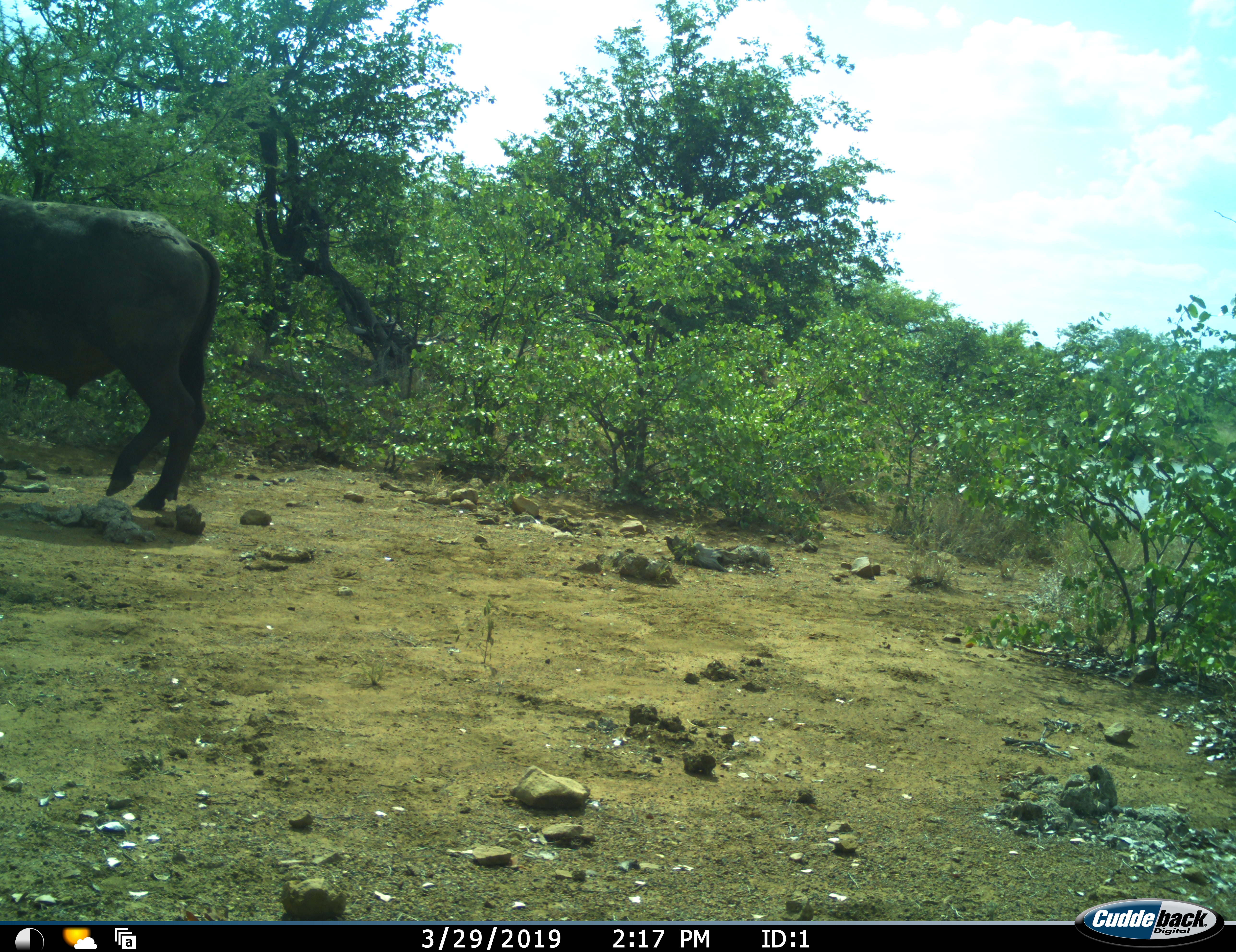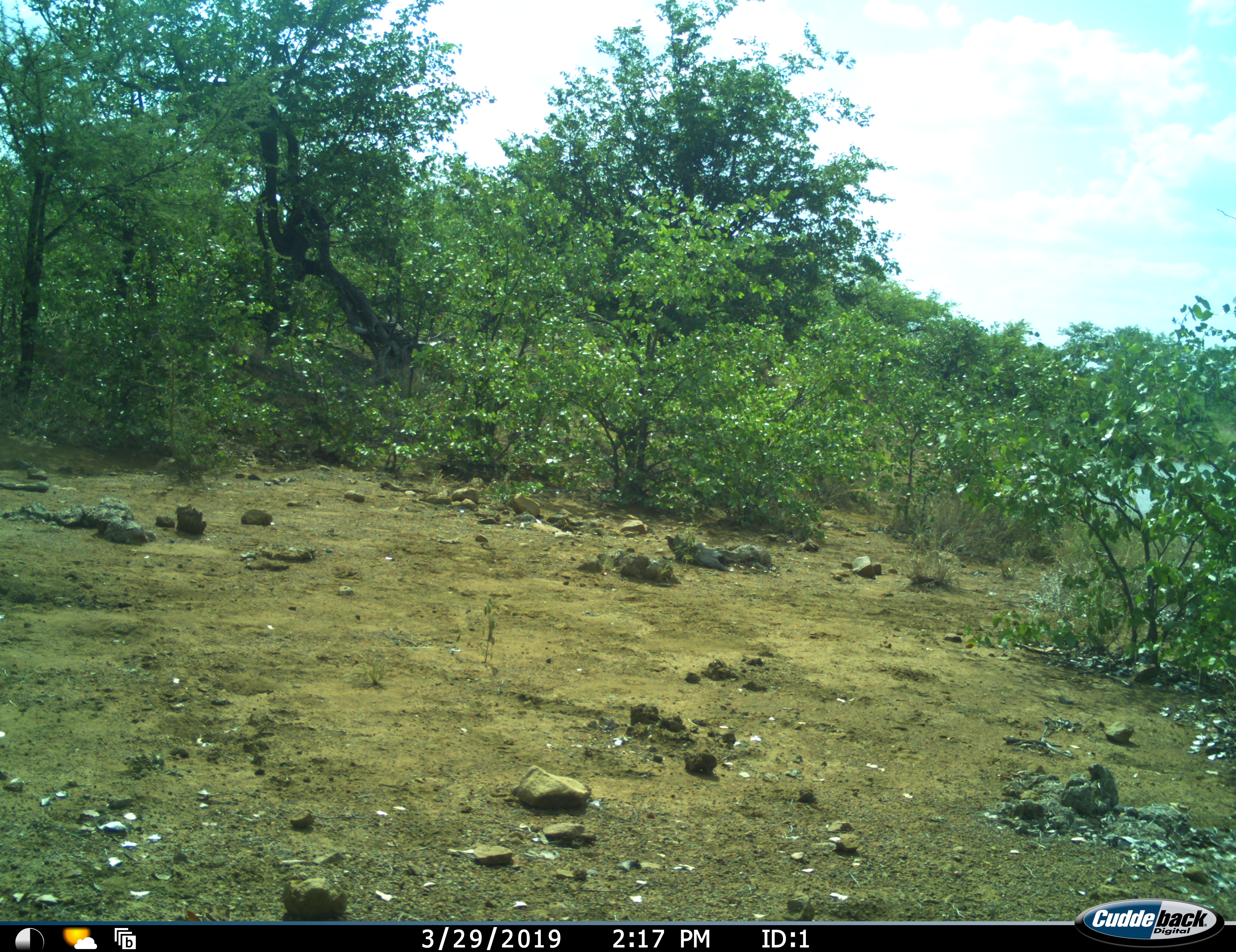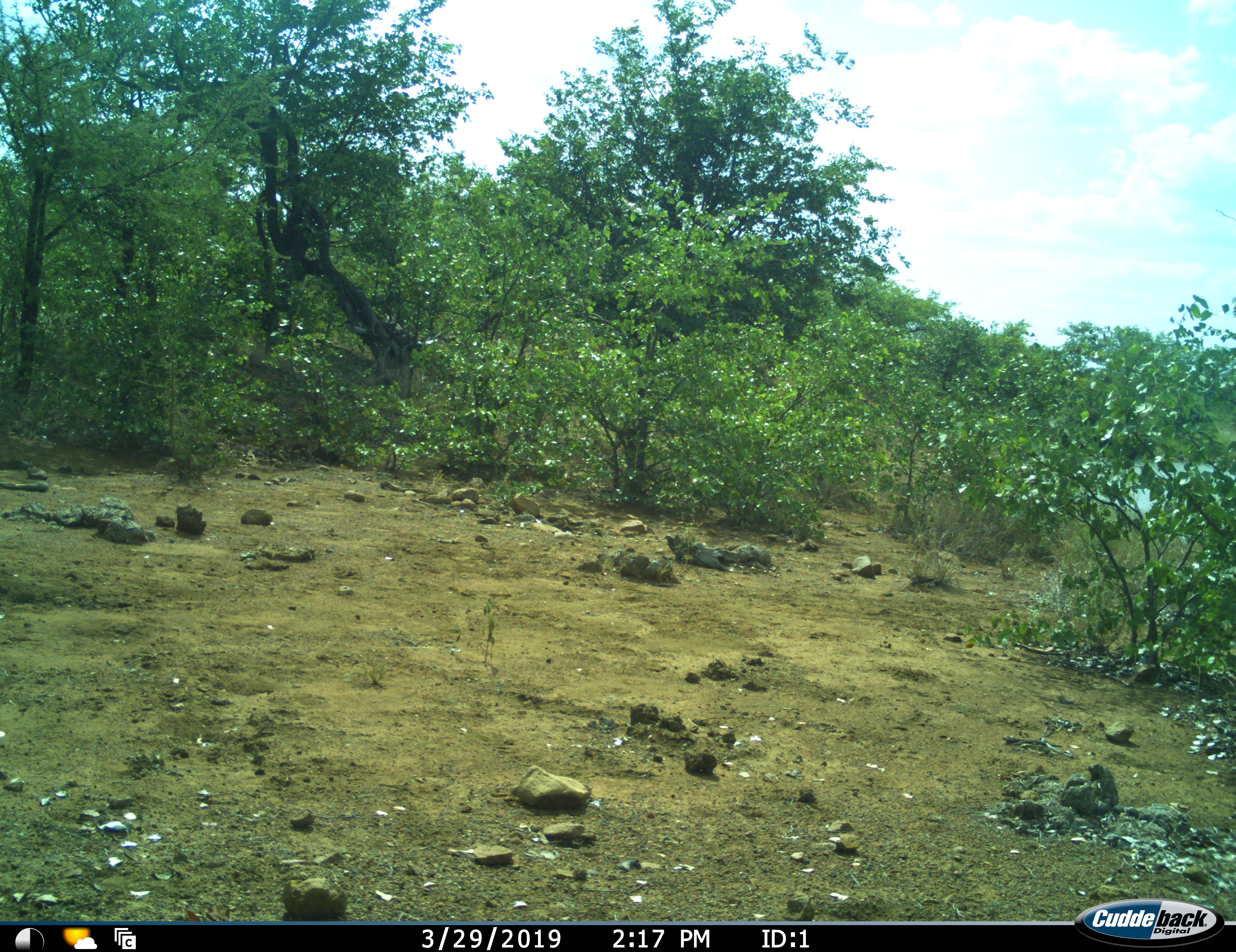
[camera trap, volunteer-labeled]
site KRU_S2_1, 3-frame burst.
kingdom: Animalia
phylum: Chordata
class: Mammalia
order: Artiodactyla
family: Bovidae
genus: Syncerus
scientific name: Syncerus caffer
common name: african buffalo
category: buffalo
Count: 1.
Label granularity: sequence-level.